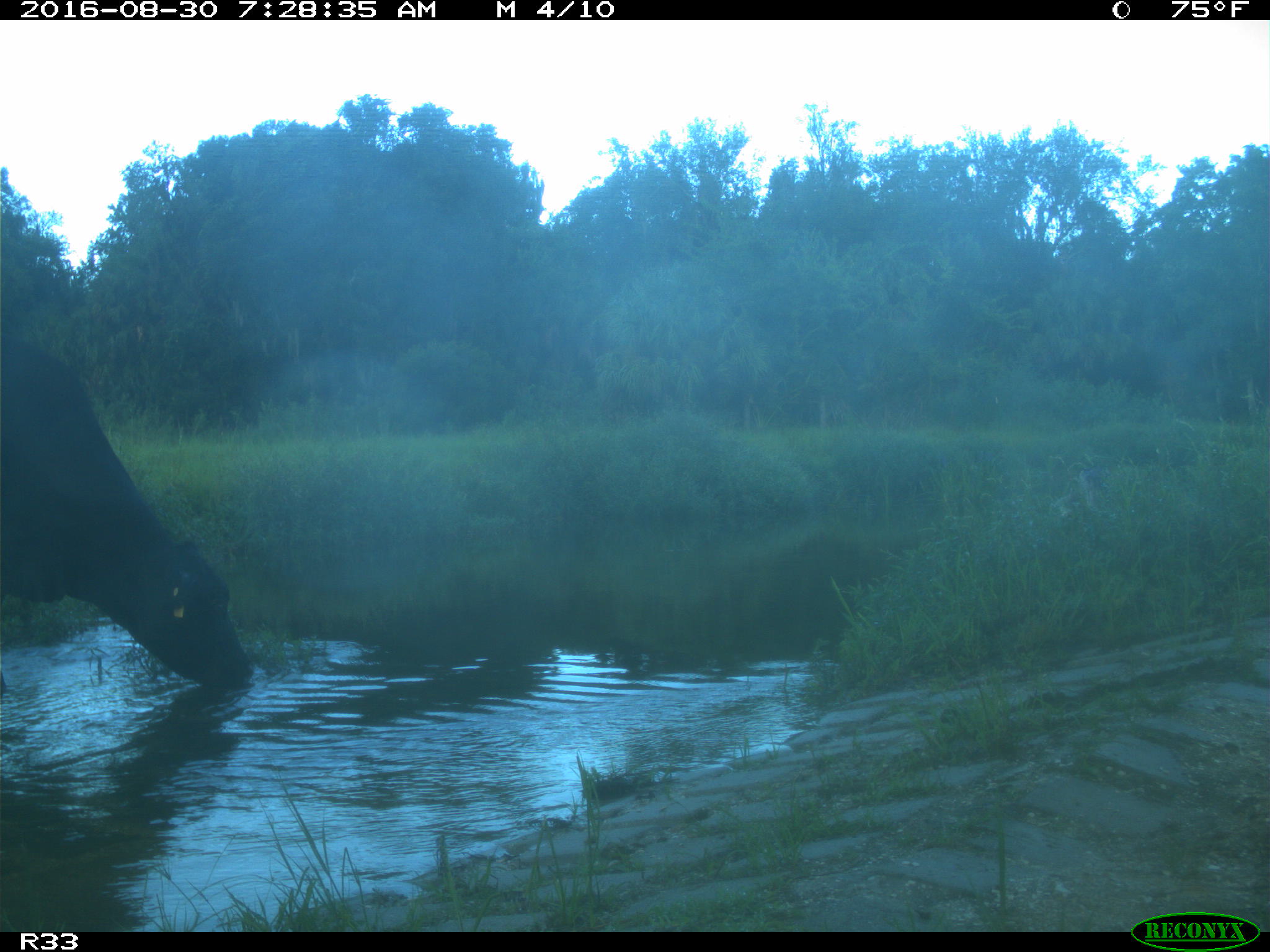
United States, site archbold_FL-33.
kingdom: Animalia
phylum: Chordata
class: Mammalia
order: Artiodactyla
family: Bovidae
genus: Bos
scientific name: Bos taurus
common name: domestic cow